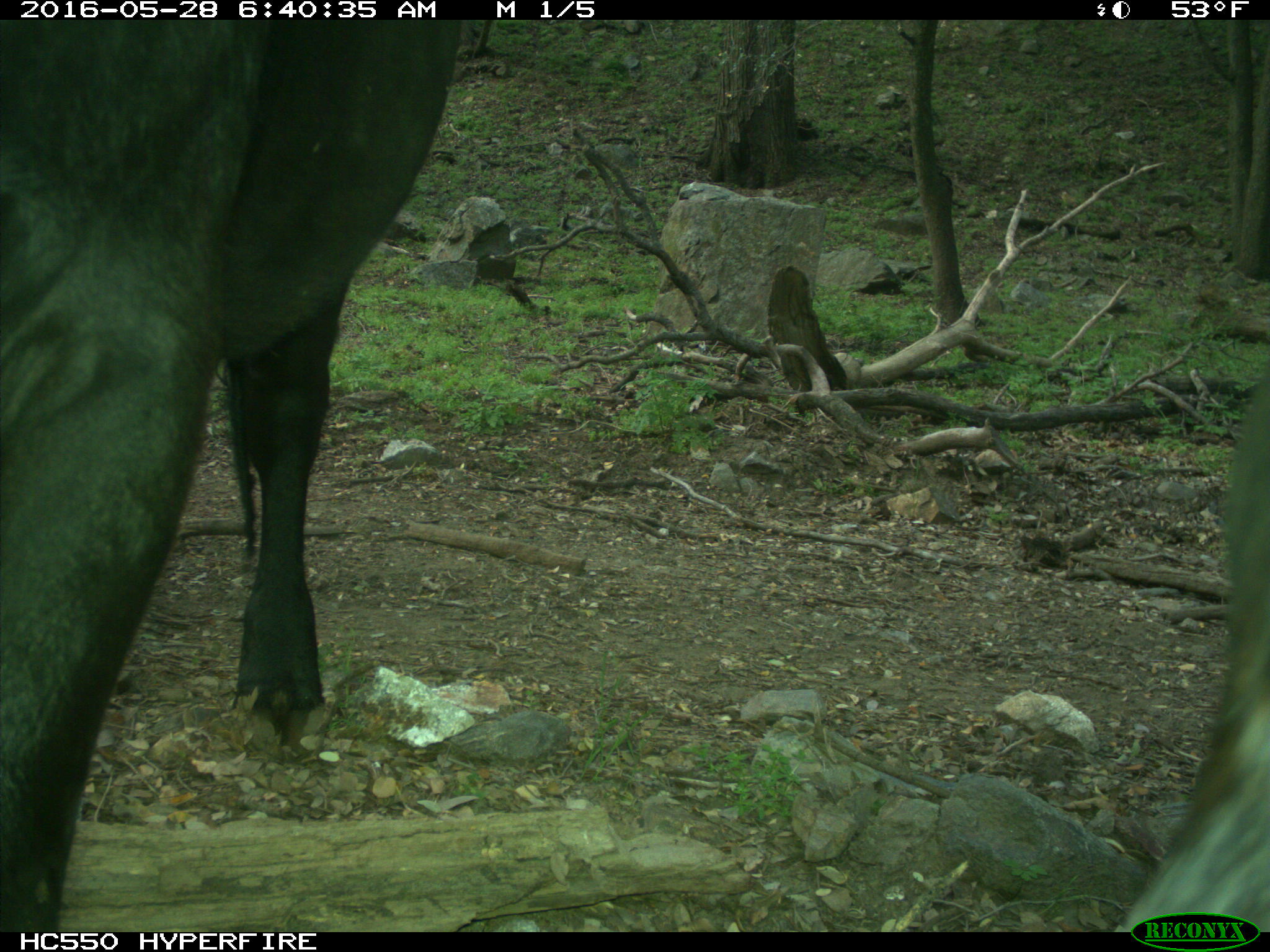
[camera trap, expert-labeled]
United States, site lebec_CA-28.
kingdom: Animalia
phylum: Chordata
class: Mammalia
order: Artiodactyla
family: Bovidae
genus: Bos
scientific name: Bos taurus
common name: domestic cow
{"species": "Bos taurus (domestic cow)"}